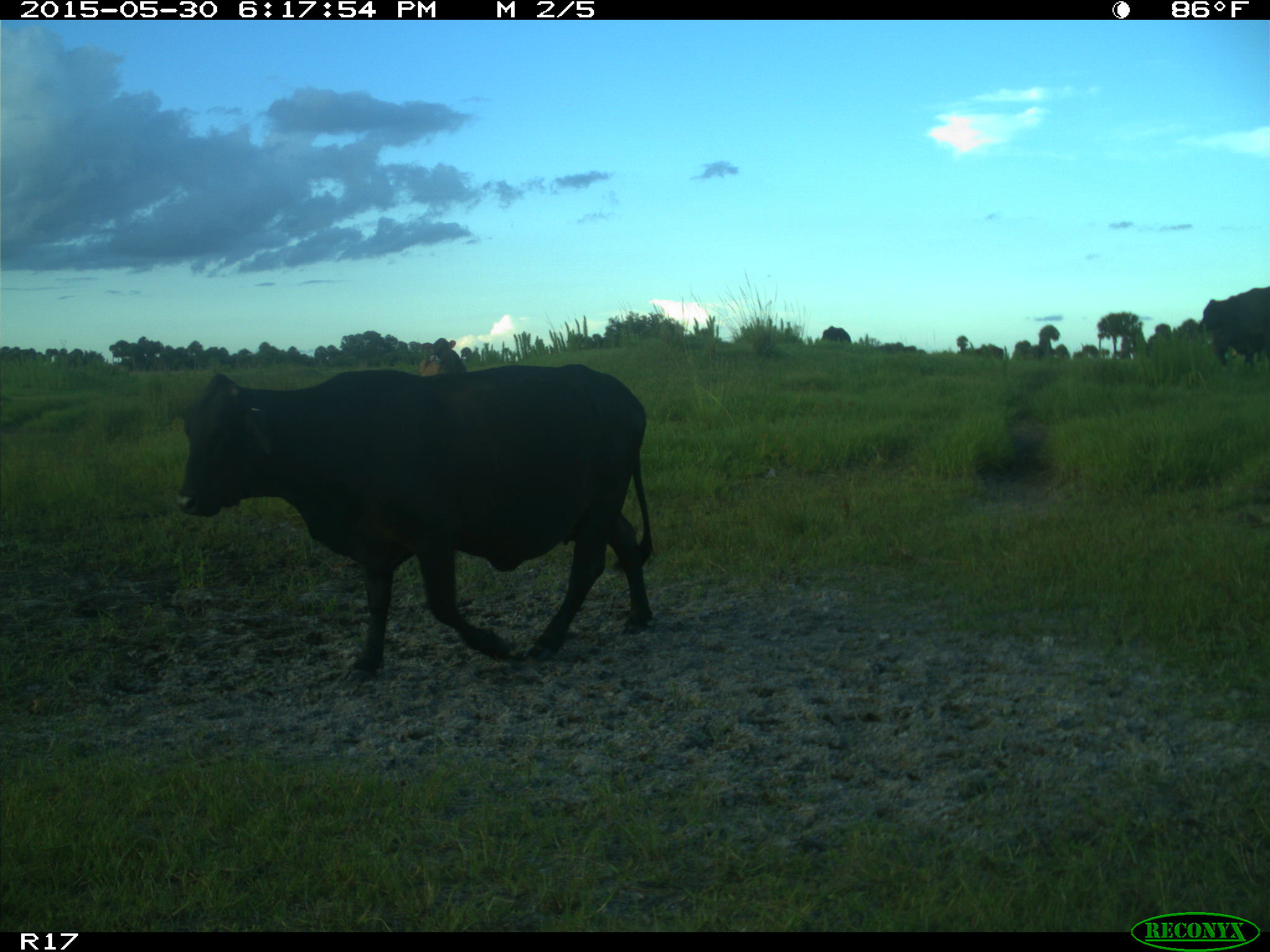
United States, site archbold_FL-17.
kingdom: Animalia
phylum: Chordata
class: Mammalia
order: Artiodactyla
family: Bovidae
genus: Bos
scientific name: Bos taurus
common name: domestic cow